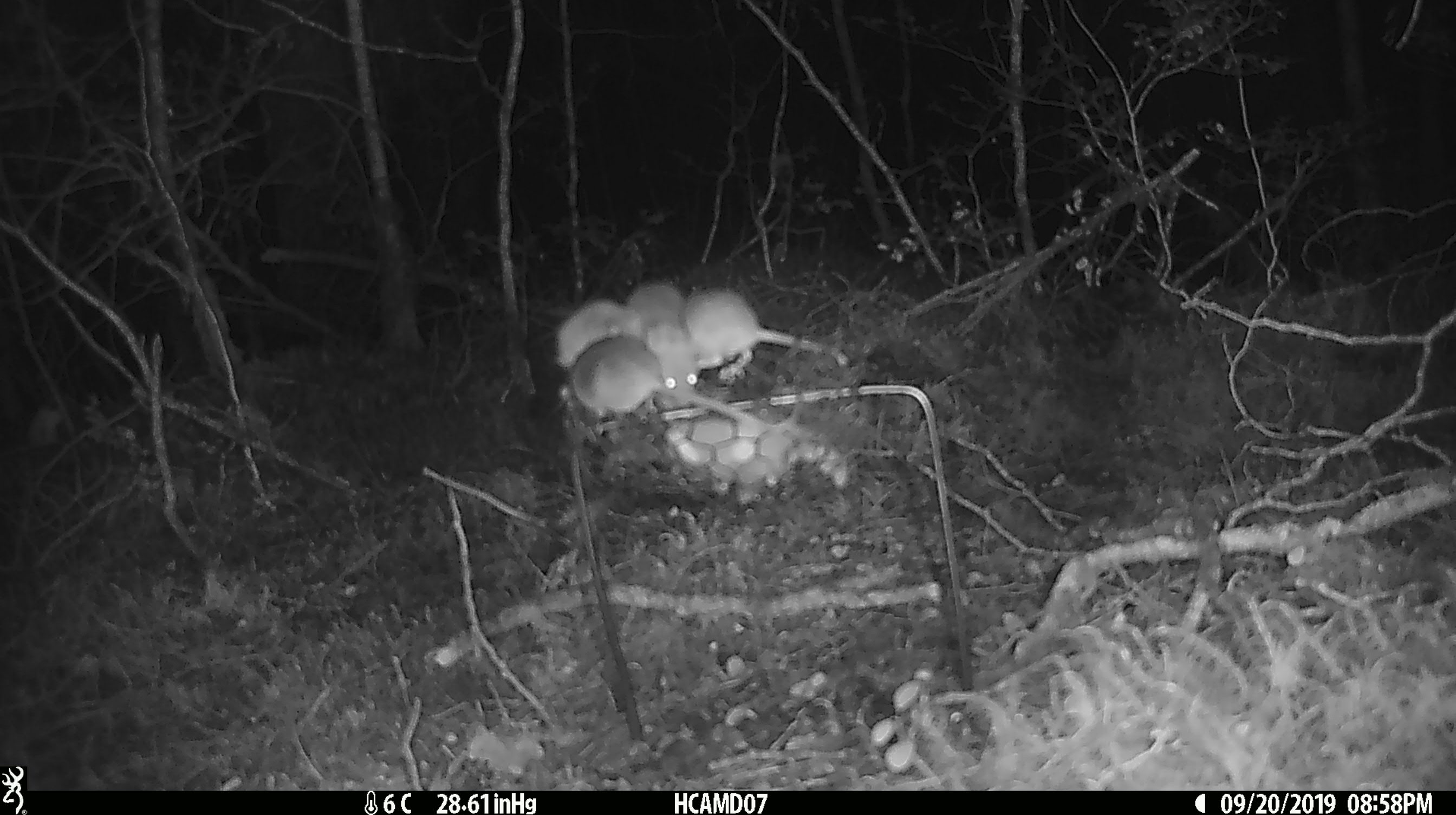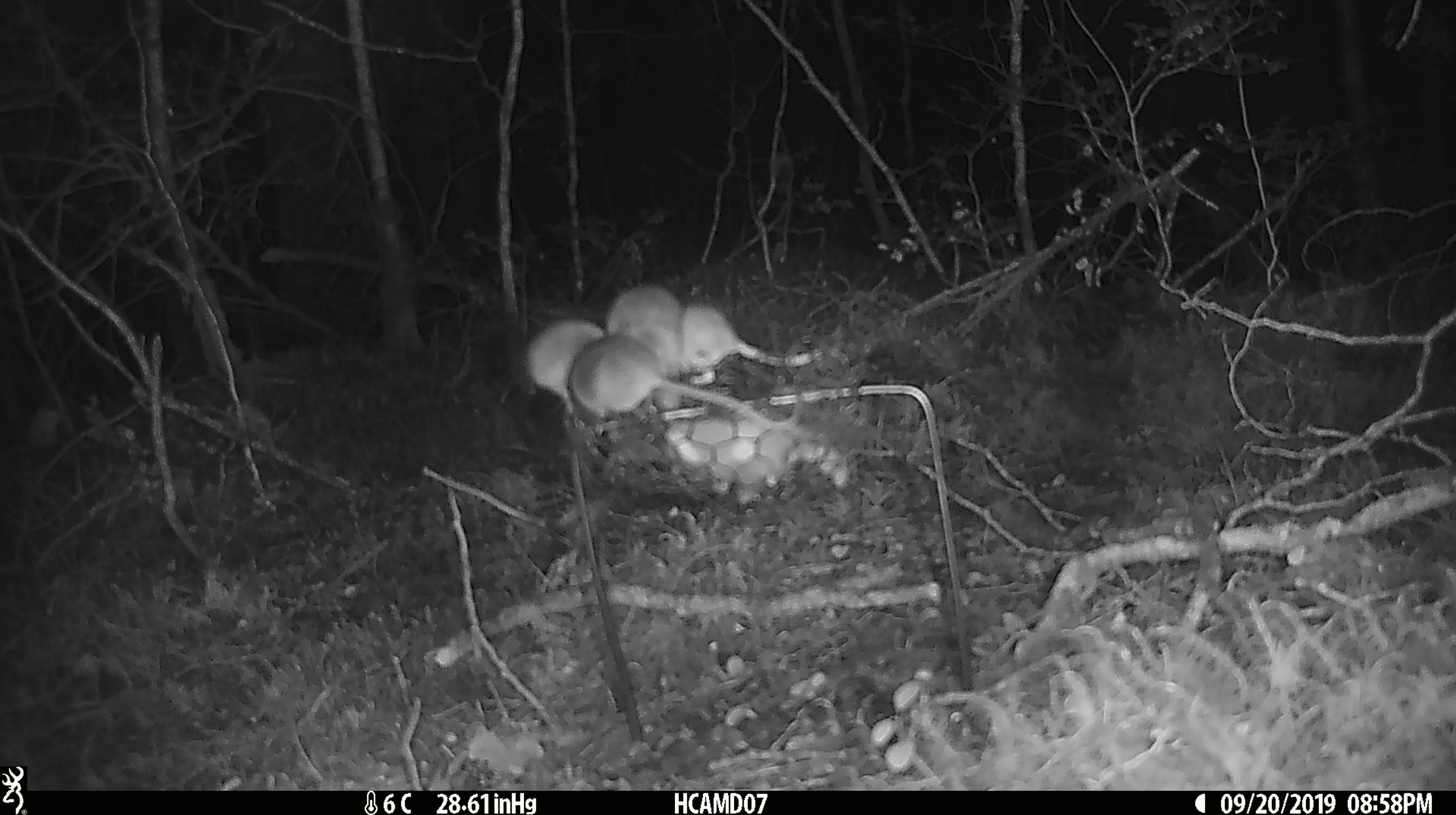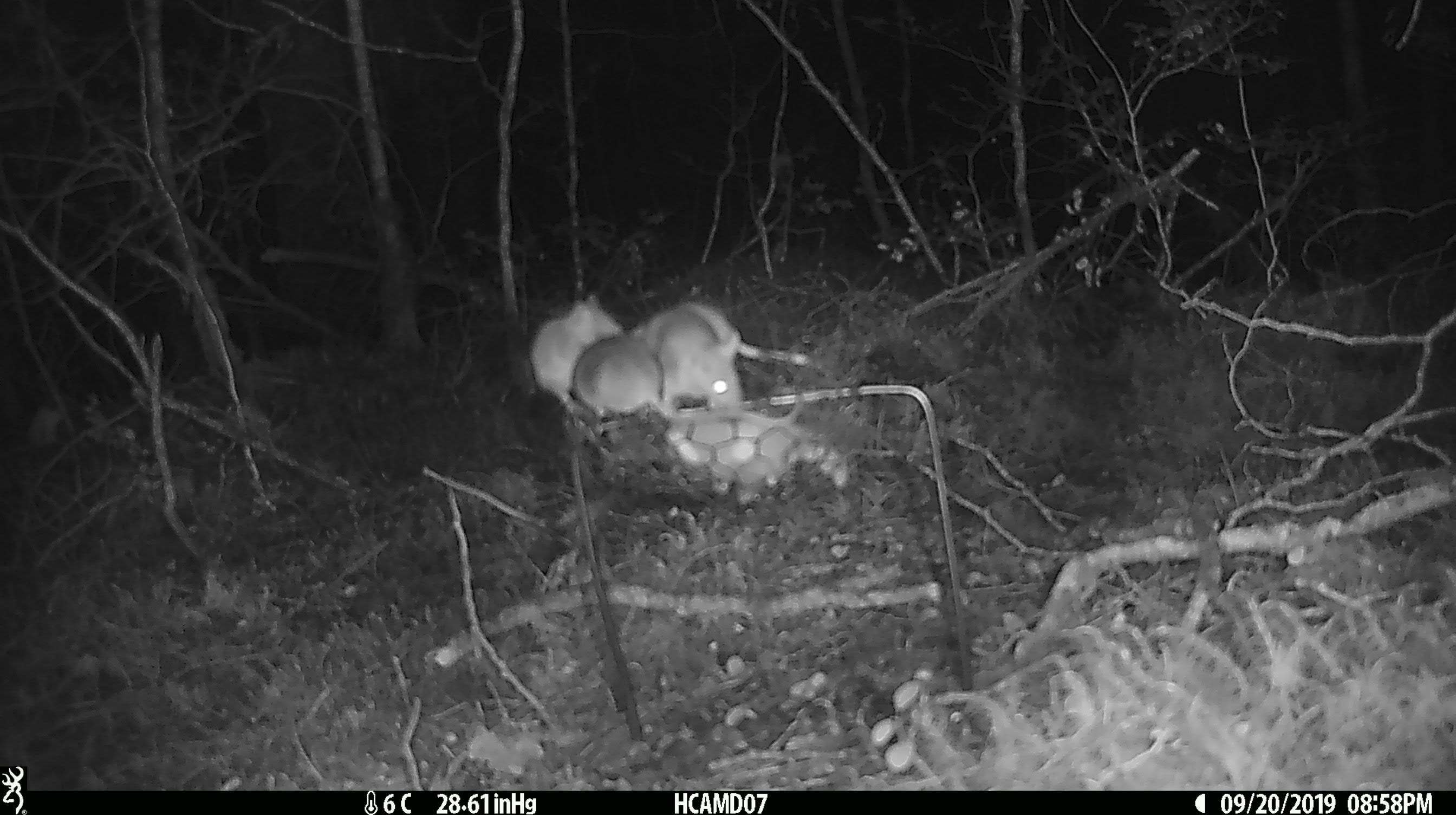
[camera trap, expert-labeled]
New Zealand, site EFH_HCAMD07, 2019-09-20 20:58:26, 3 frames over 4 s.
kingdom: Animalia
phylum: Chordata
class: Mammalia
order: Rodentia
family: Muridae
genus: Mus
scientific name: Mus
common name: mouse